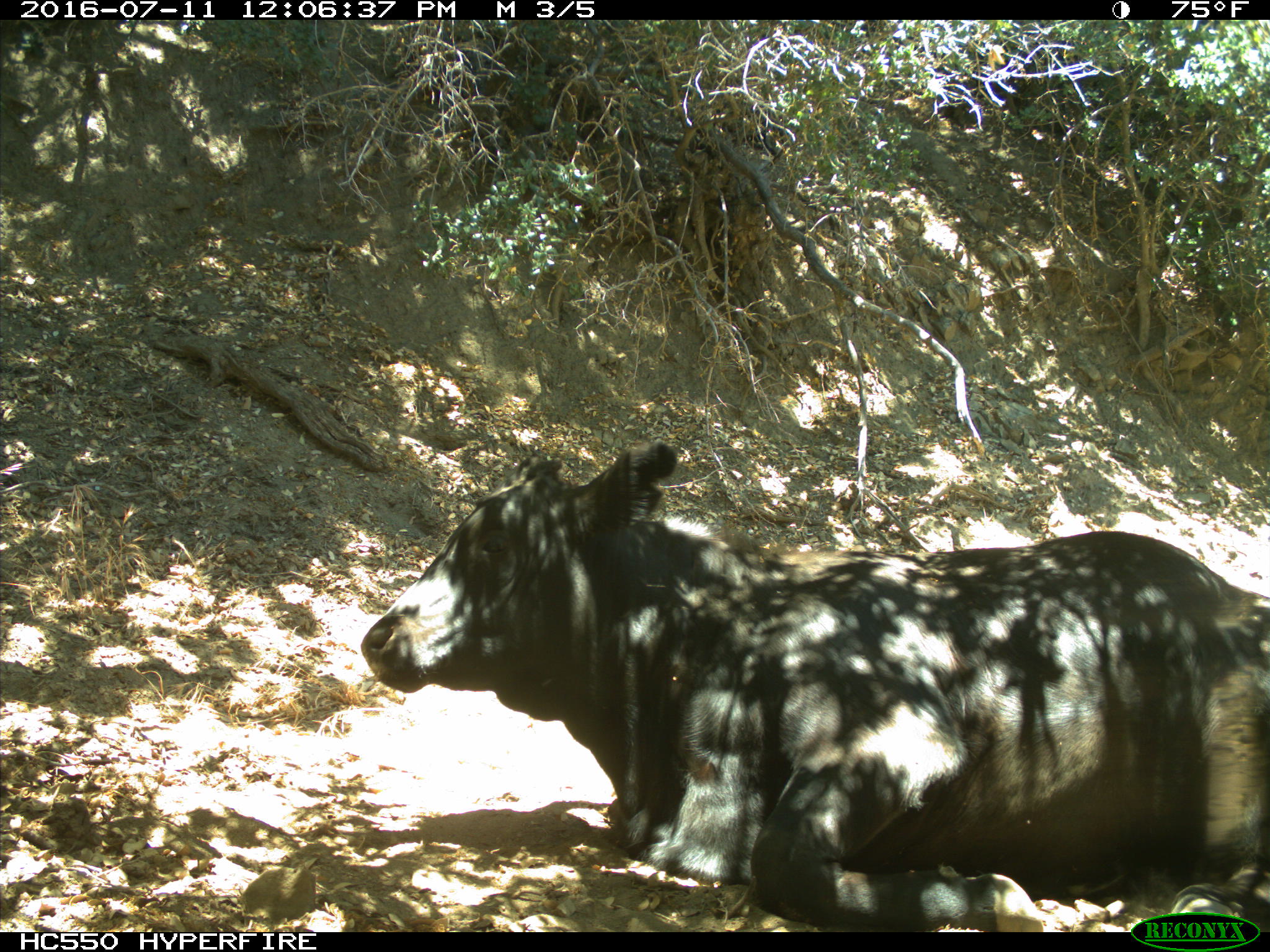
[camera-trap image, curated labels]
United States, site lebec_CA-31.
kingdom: Animalia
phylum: Chordata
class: Mammalia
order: Artiodactyla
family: Bovidae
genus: Bos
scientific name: Bos taurus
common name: domestic cow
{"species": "Bos taurus (domestic cow)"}